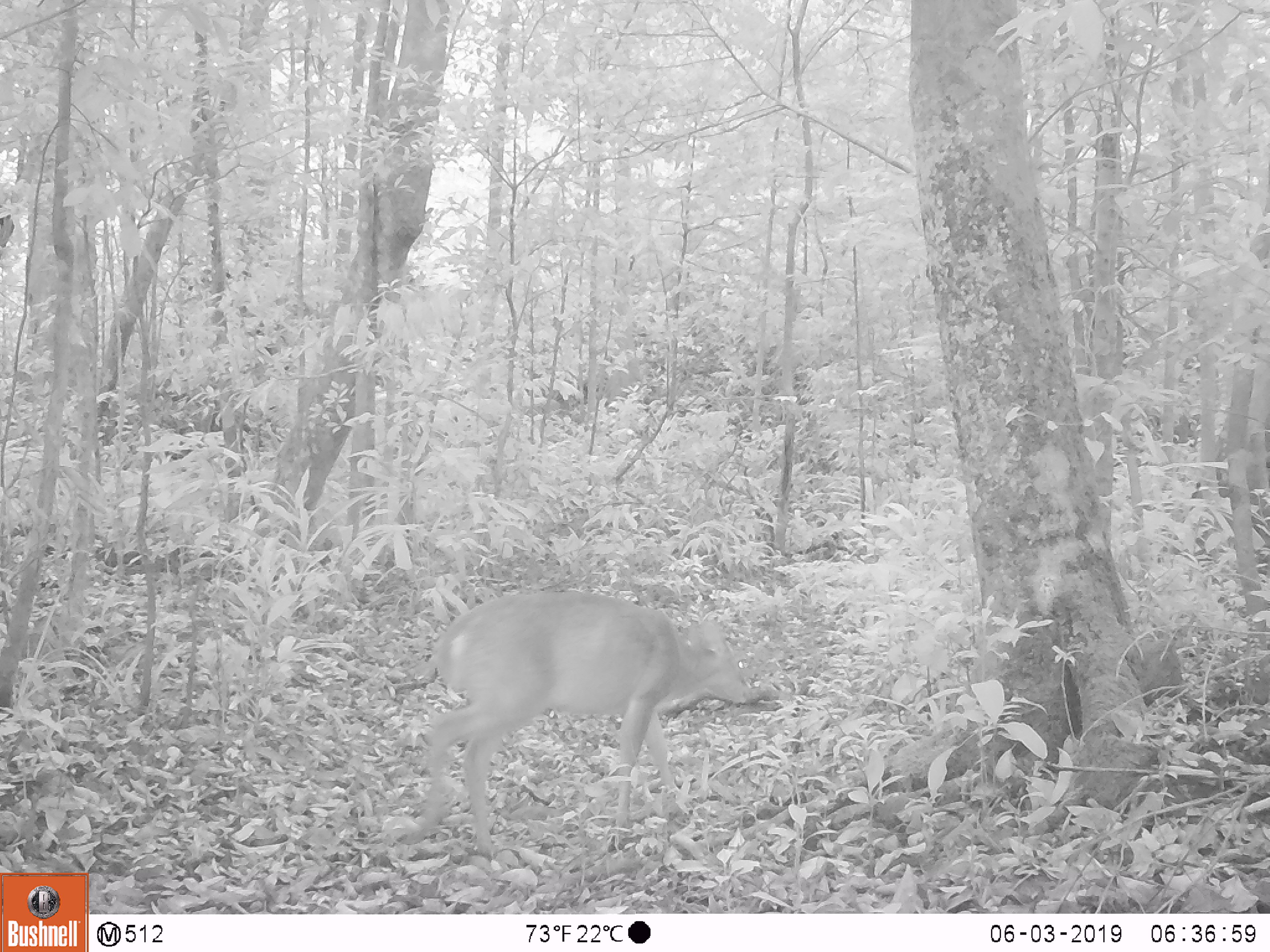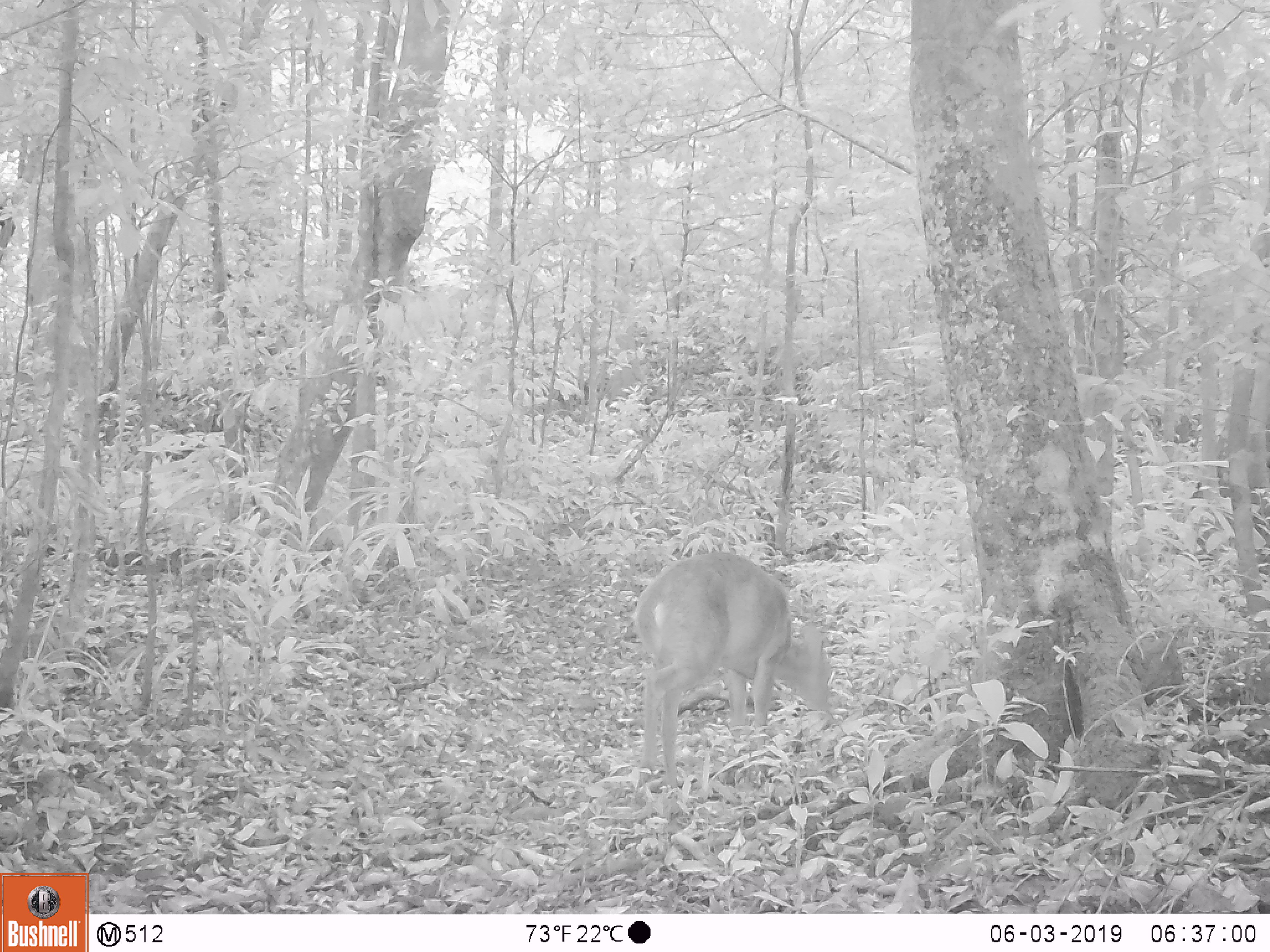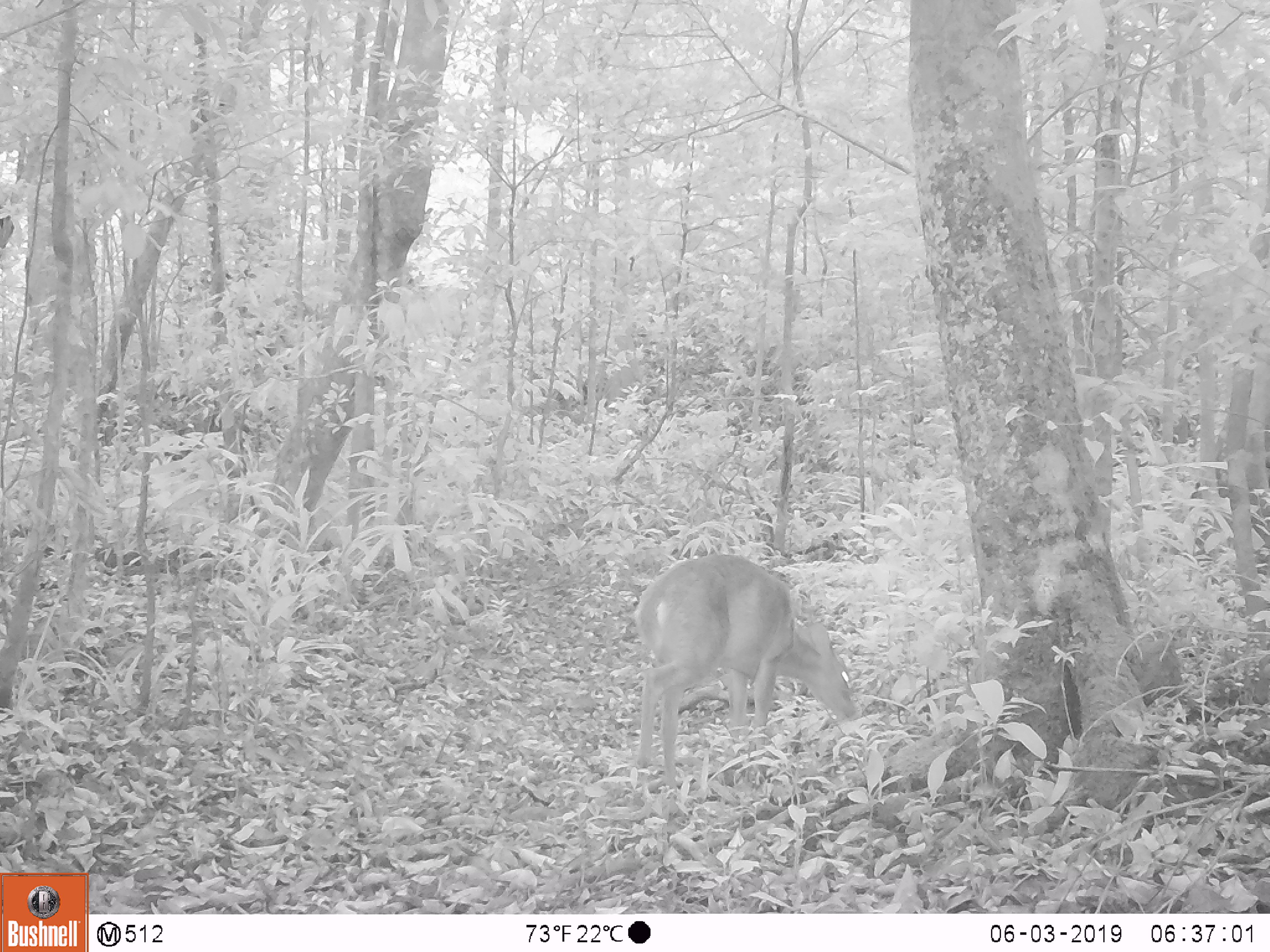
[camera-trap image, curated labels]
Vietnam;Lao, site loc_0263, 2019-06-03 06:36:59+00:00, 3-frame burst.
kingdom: Animalia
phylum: Chordata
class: Mammalia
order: Artiodactyla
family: Cervidae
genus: Muntiacus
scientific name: Muntiacus vuquangensis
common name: large-antlered muntjac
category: large antlered muntjac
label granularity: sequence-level